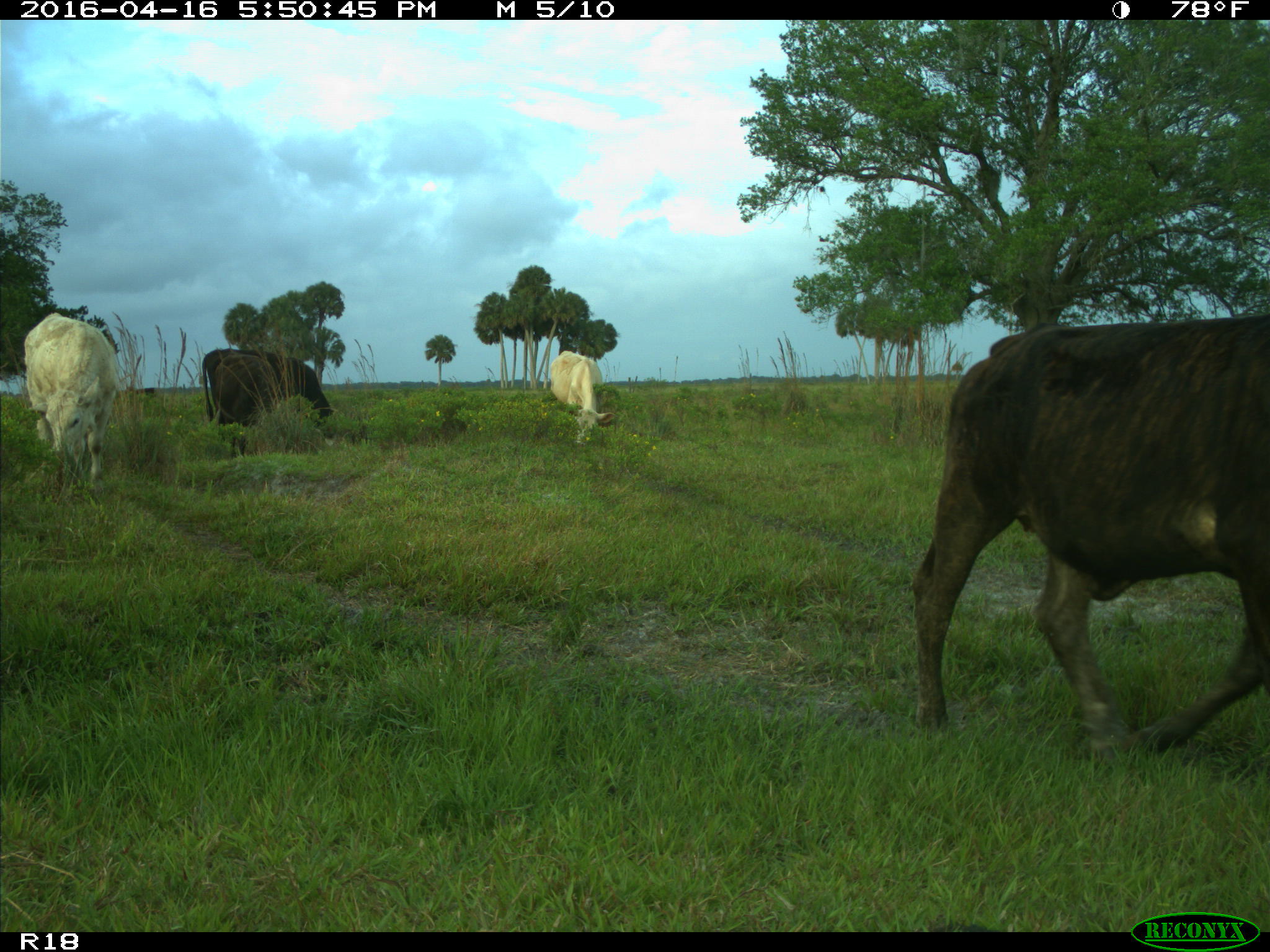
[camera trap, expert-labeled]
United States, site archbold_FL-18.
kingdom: Animalia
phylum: Chordata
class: Mammalia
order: Artiodactyla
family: Bovidae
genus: Bos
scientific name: Bos taurus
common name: domestic cow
Bos taurus (domestic cow).